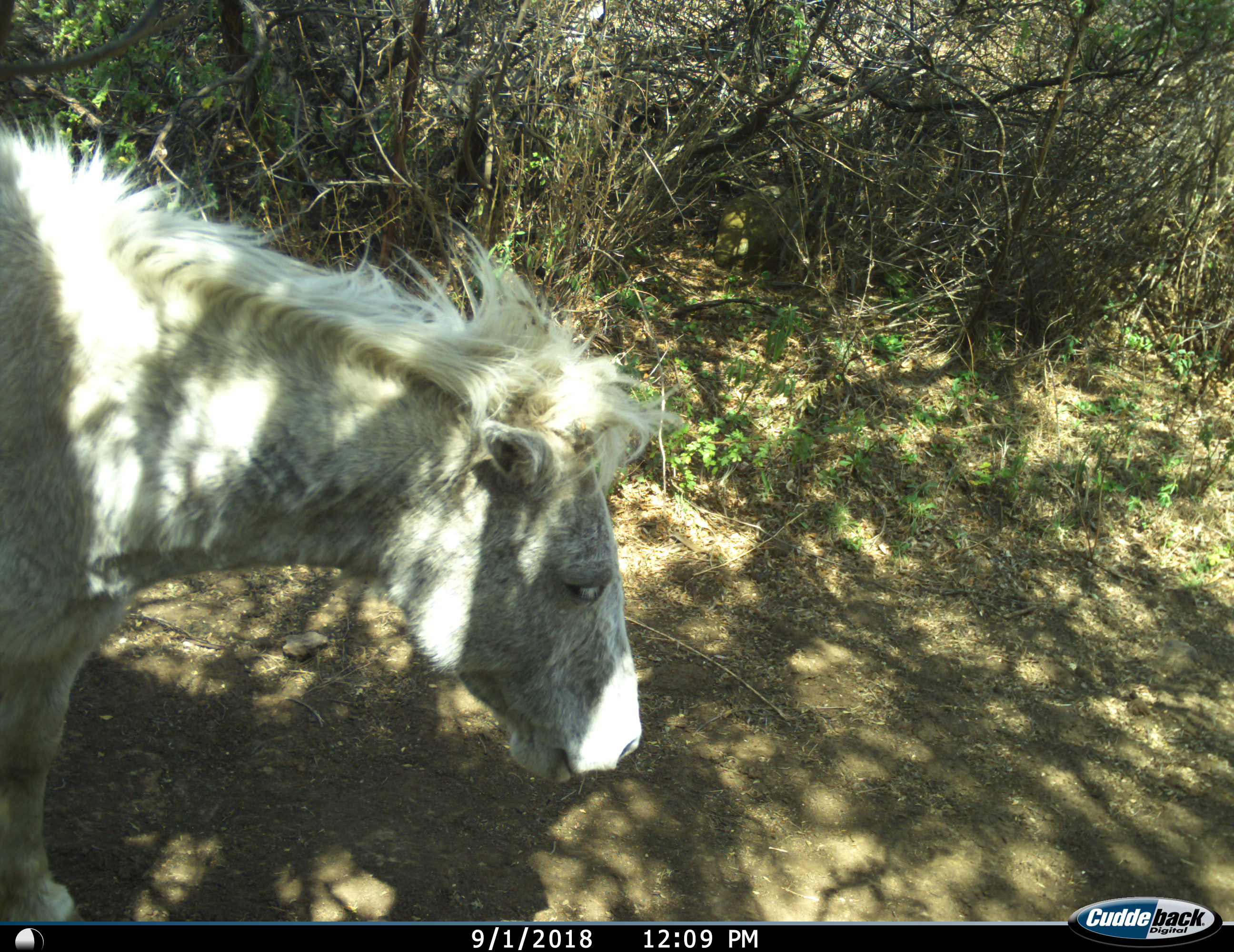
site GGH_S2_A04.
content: unidentified animal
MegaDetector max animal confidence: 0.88